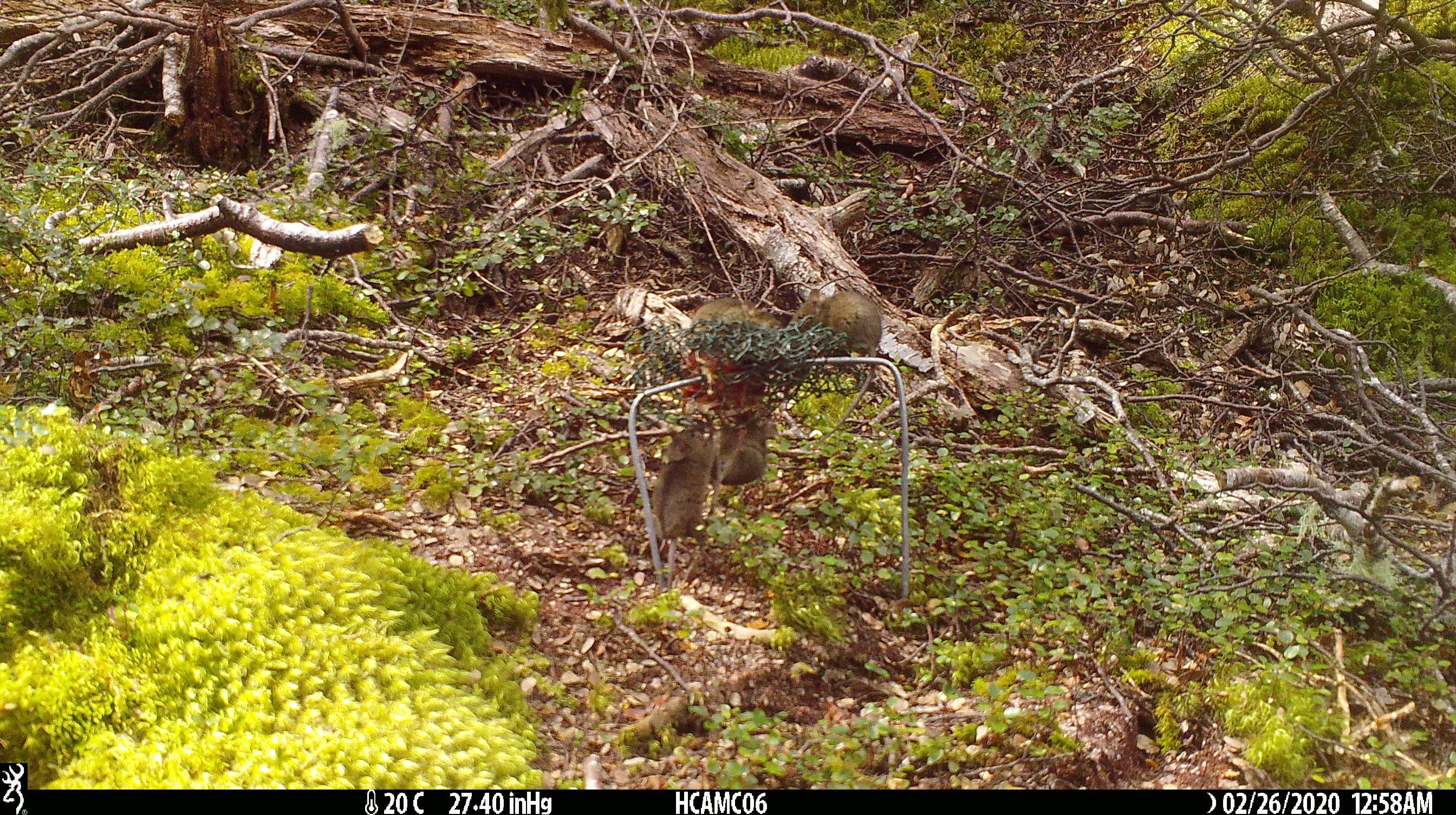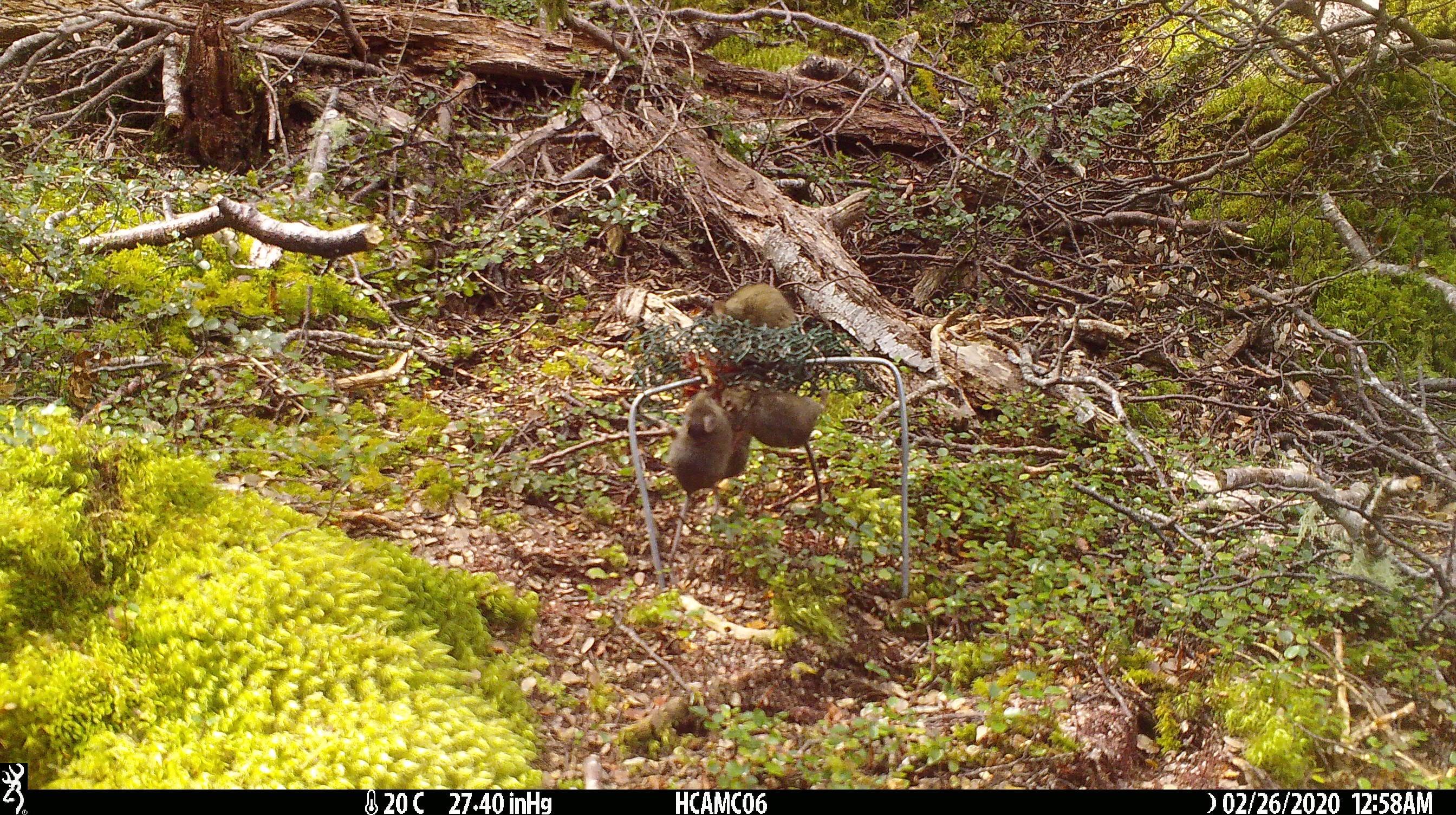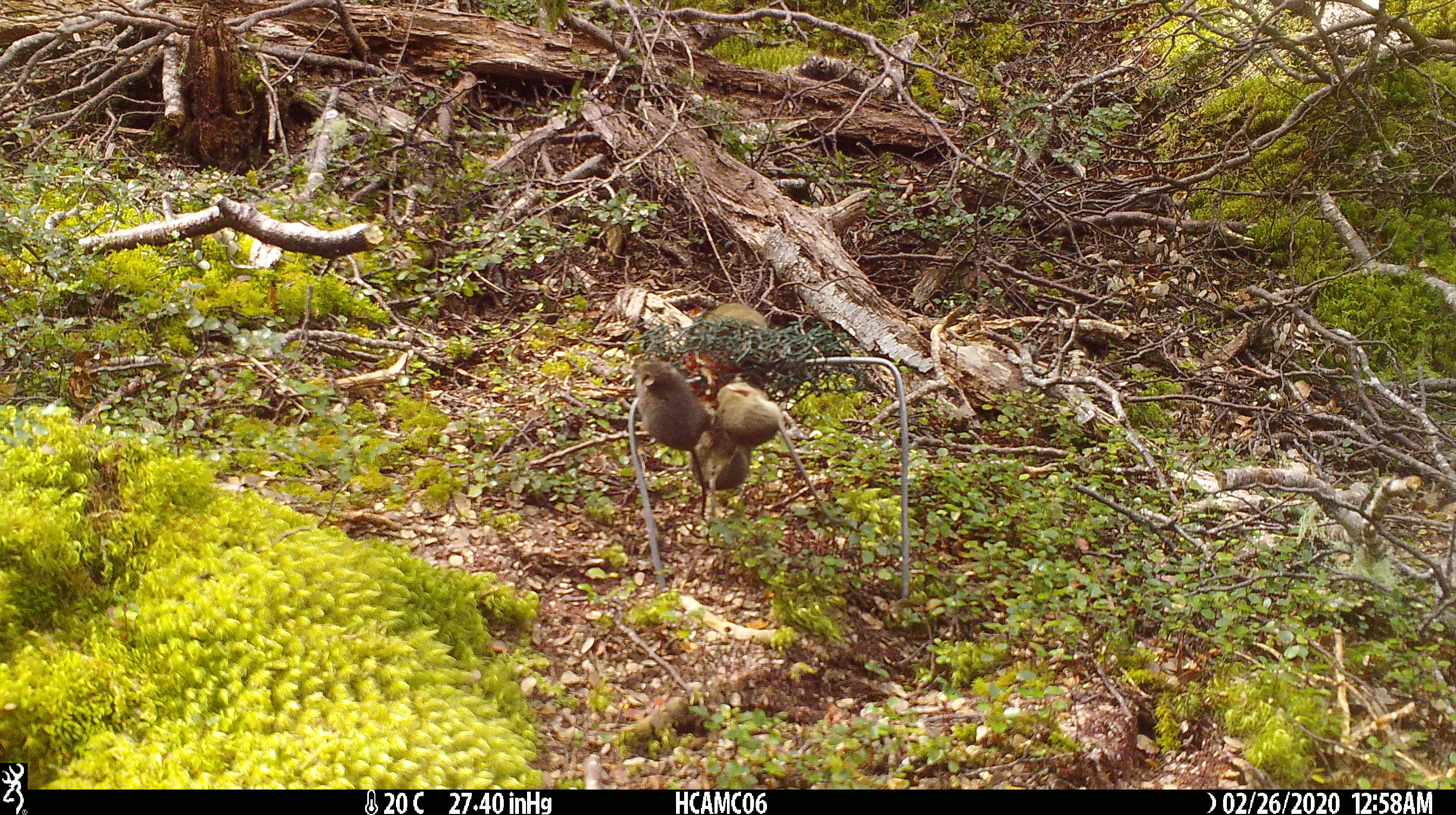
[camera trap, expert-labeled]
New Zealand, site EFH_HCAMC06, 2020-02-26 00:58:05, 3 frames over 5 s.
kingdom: Animalia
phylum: Chordata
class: Mammalia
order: Rodentia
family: Muridae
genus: Mus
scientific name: Mus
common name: mouse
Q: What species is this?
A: Mouse (Mus).